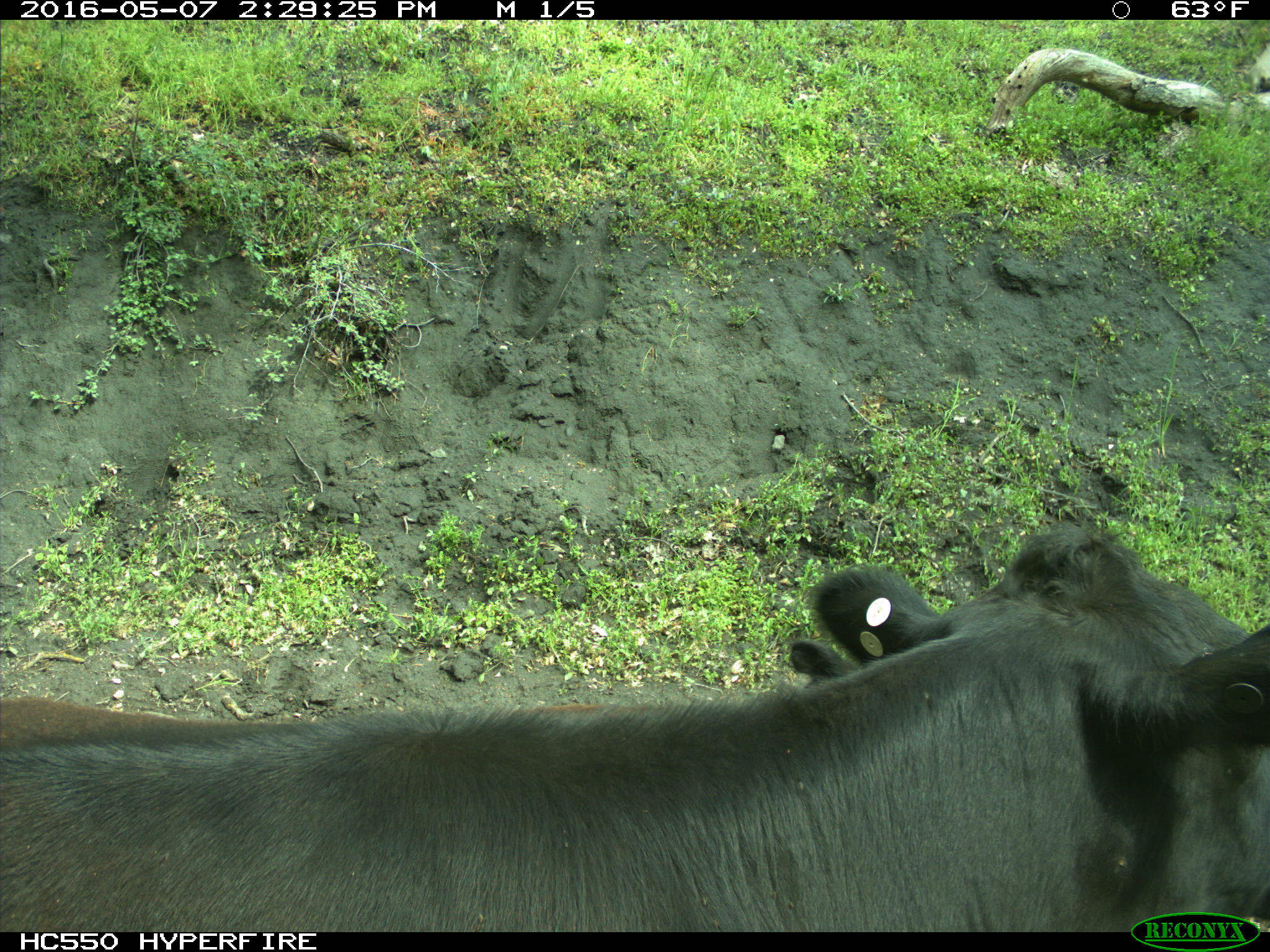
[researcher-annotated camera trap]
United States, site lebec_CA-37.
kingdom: Animalia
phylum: Chordata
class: Mammalia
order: Artiodactyla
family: Bovidae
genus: Bos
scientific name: Bos taurus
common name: domestic cow